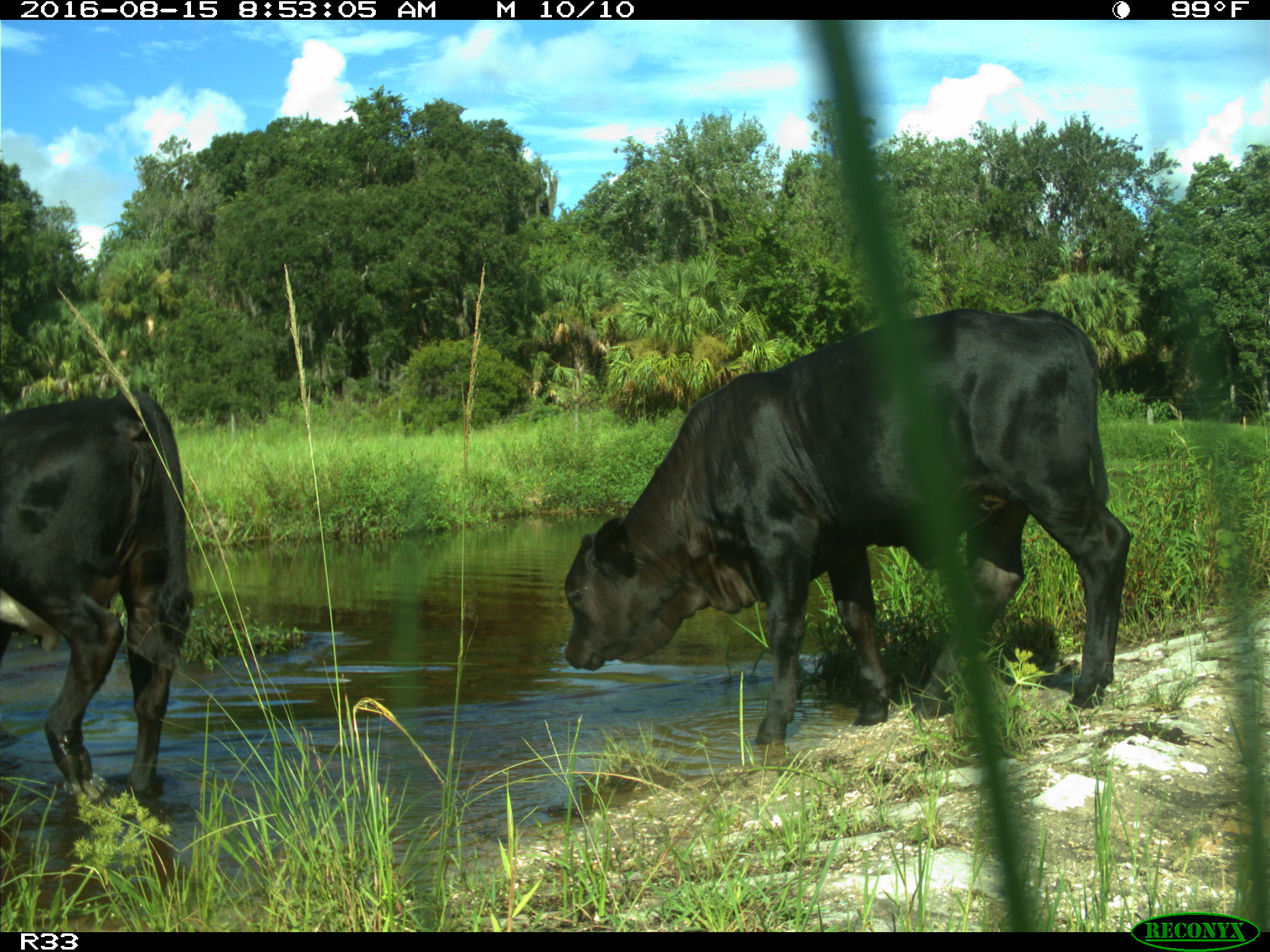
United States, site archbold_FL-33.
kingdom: Animalia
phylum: Chordata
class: Mammalia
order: Artiodactyla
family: Bovidae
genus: Bos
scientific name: Bos taurus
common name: domestic cow